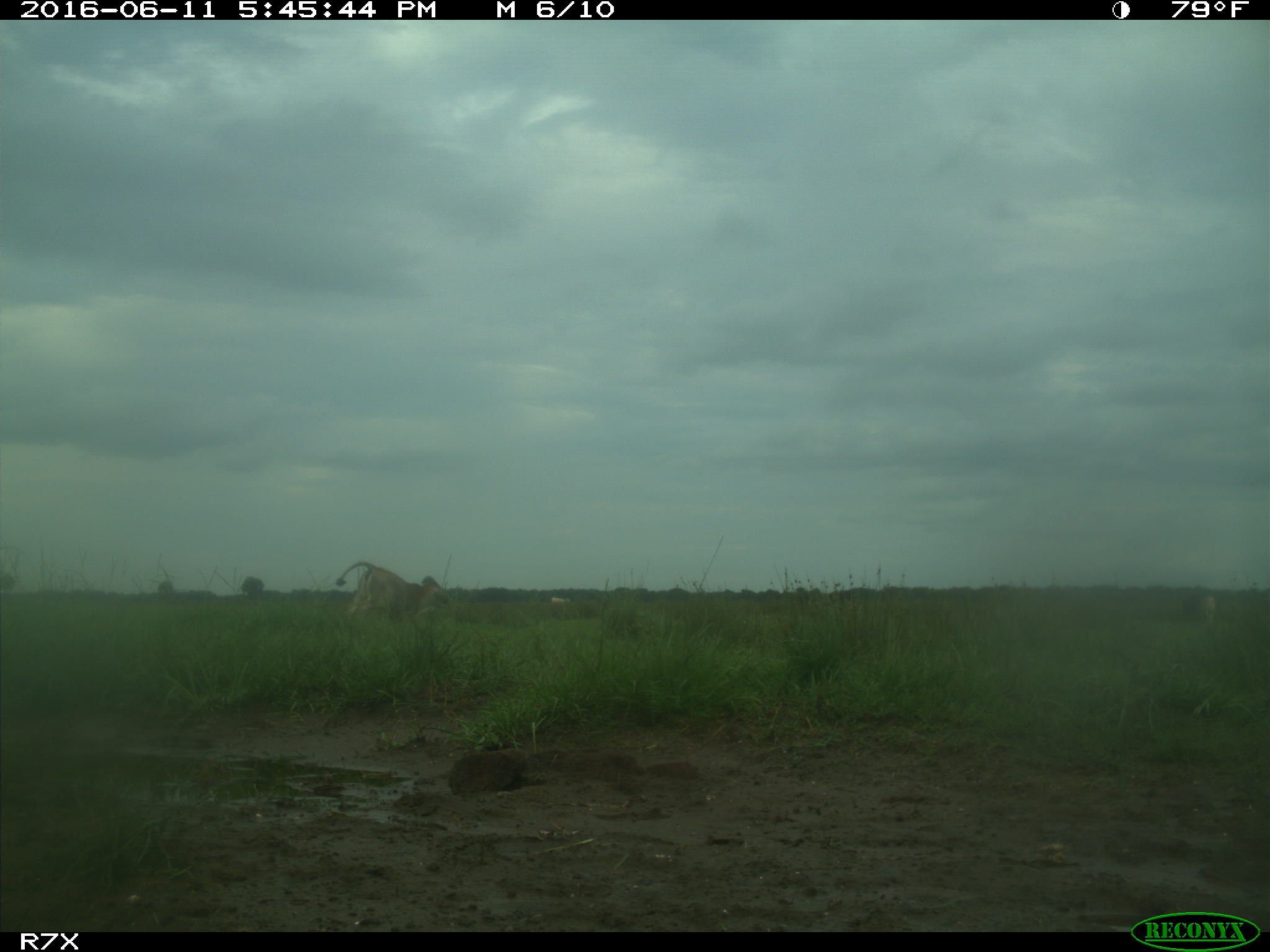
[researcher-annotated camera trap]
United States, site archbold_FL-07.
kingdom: Animalia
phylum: Chordata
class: Mammalia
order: Artiodactyla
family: Bovidae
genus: Bos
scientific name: Bos taurus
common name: domestic cow